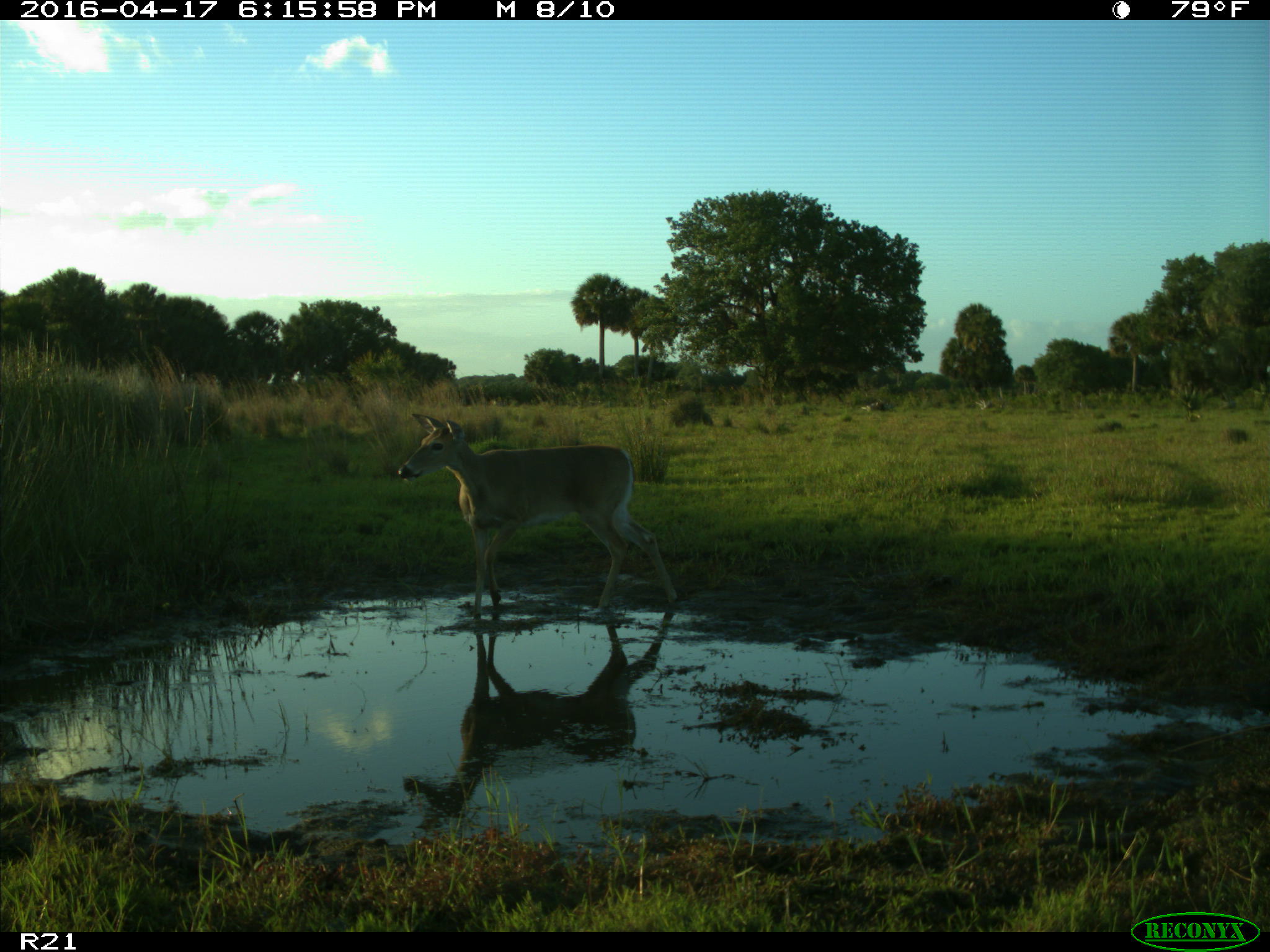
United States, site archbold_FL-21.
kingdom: Animalia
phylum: Chordata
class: Mammalia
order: Artiodactyla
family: Cervidae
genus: Odocoileus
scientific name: Odocoileus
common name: deer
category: unidentified deer